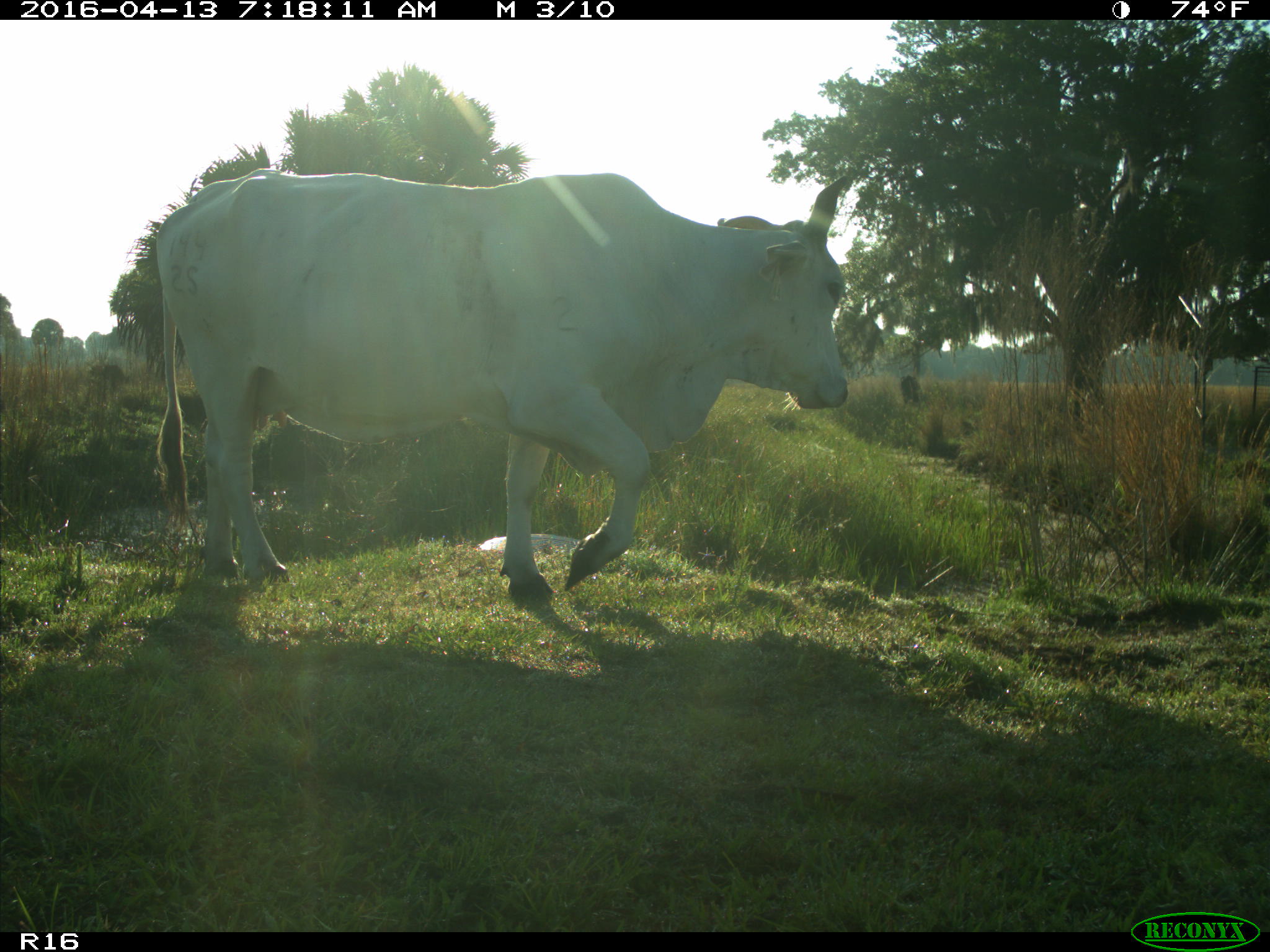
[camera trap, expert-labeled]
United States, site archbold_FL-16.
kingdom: Animalia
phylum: Chordata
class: Mammalia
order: Artiodactyla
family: Bovidae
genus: Bos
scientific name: Bos taurus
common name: domestic cow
Bos taurus (domestic cow).